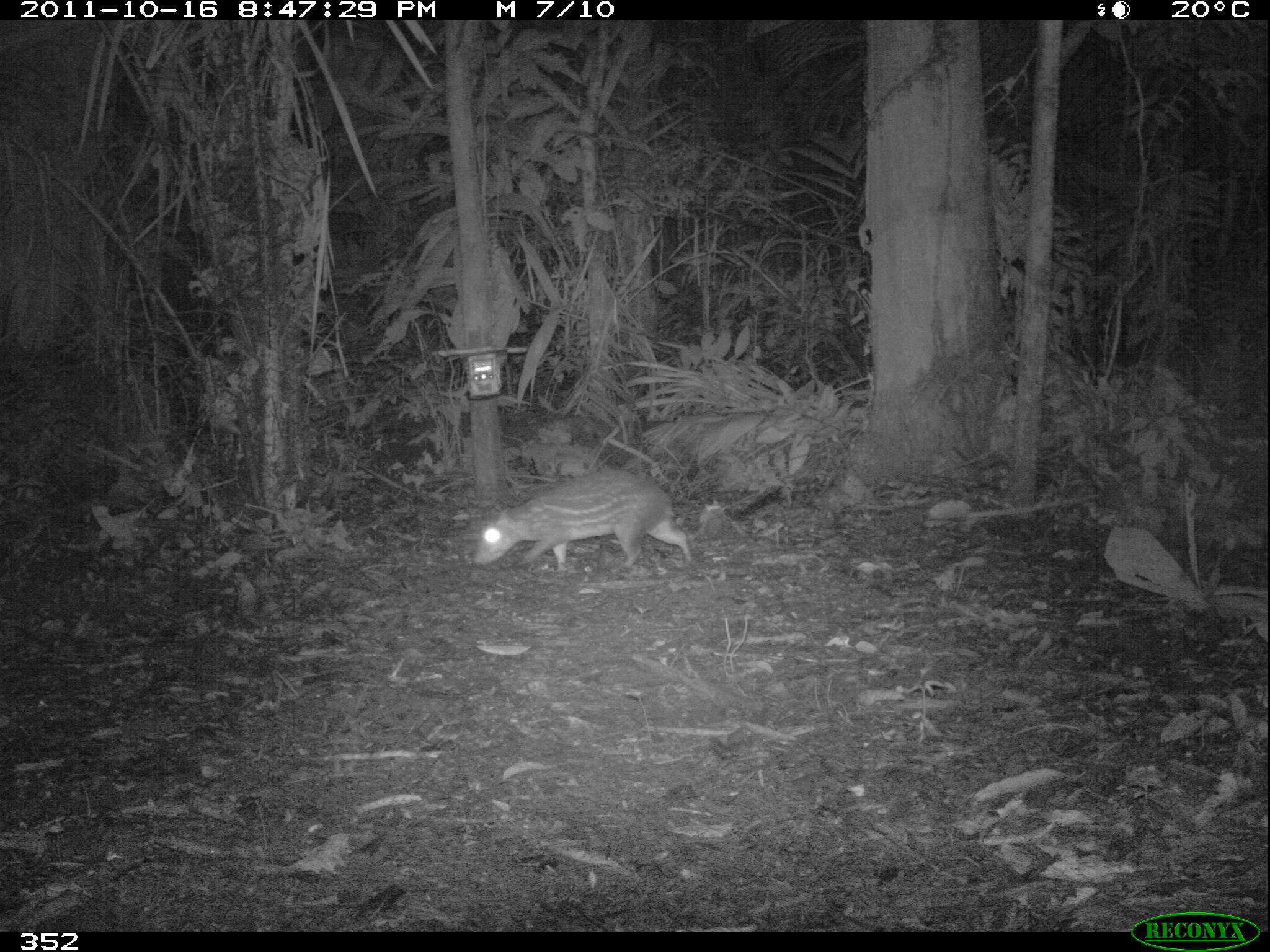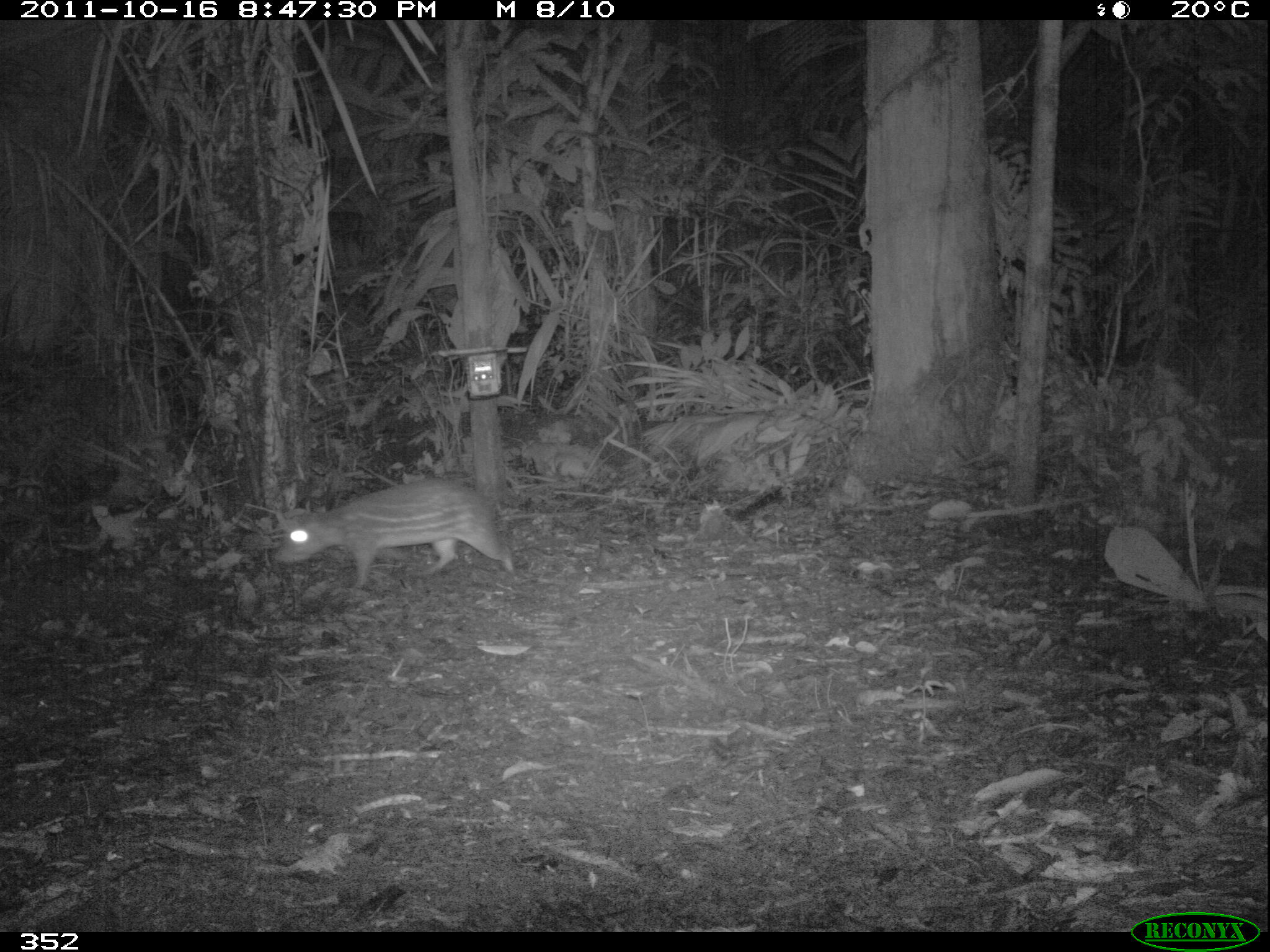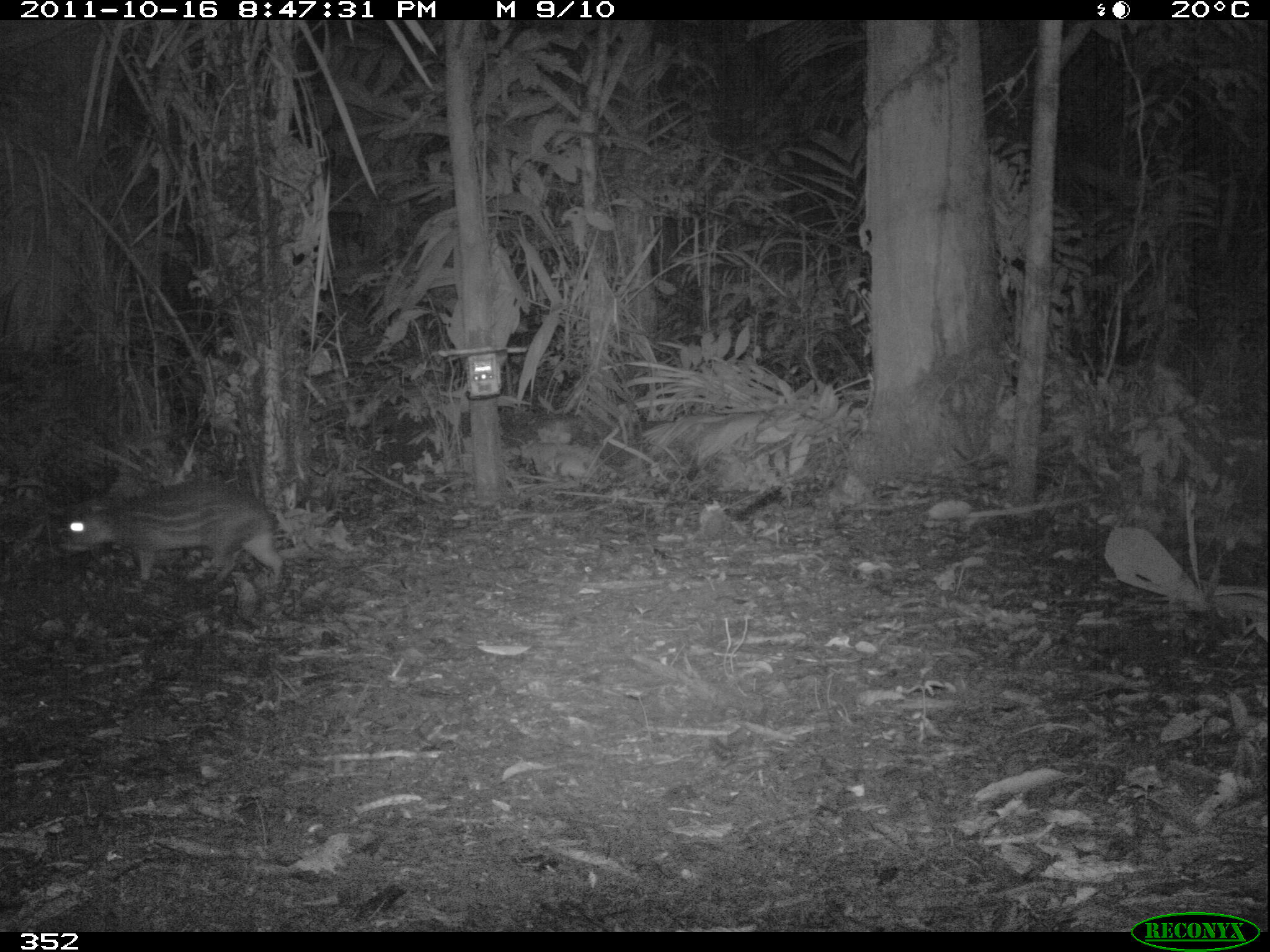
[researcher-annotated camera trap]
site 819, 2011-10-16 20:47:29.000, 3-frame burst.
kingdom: Animalia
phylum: Chordata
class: Mammalia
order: Rodentia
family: Cuniculidae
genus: Cuniculus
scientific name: Cuniculus paca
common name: spotted paca